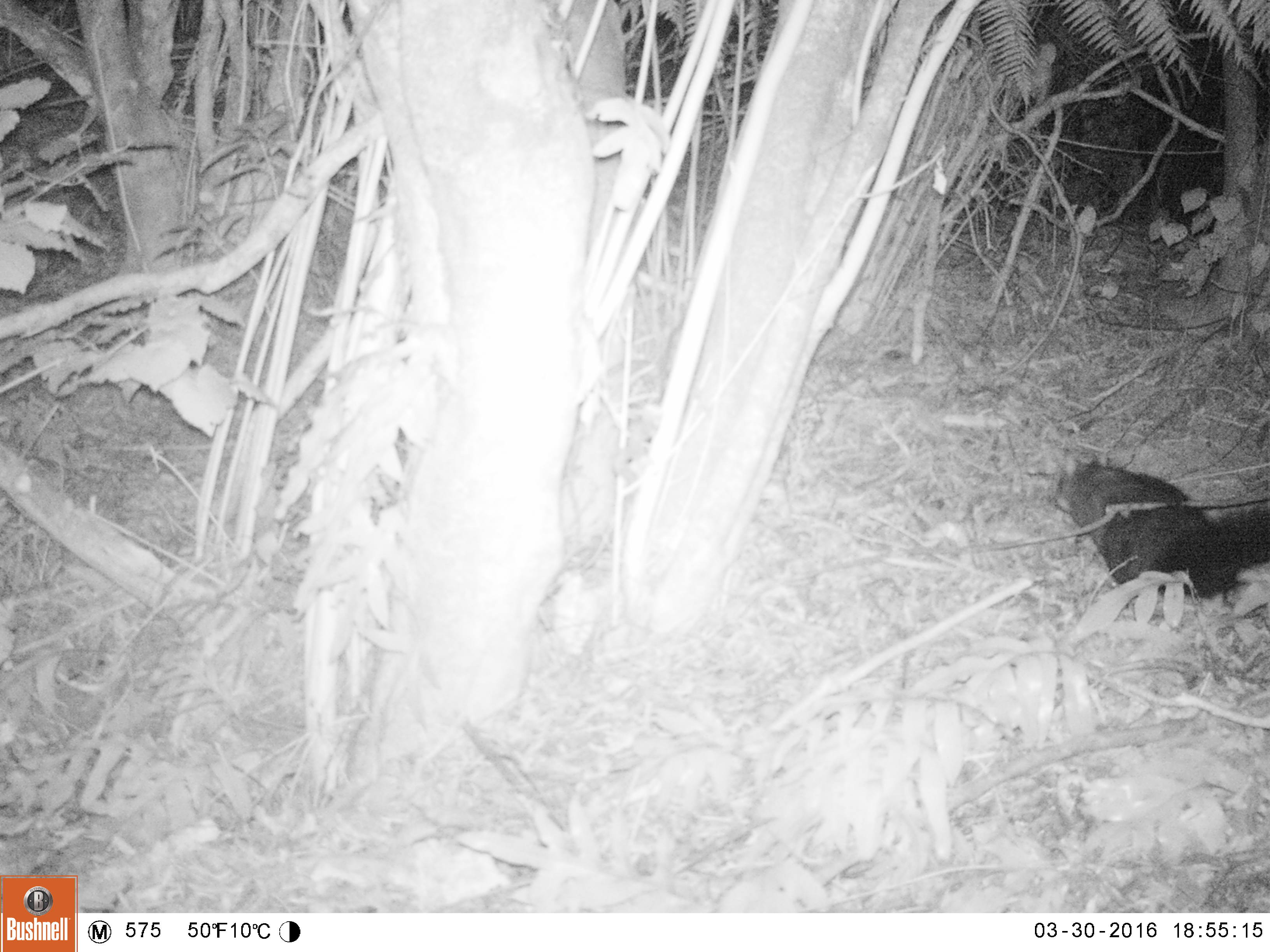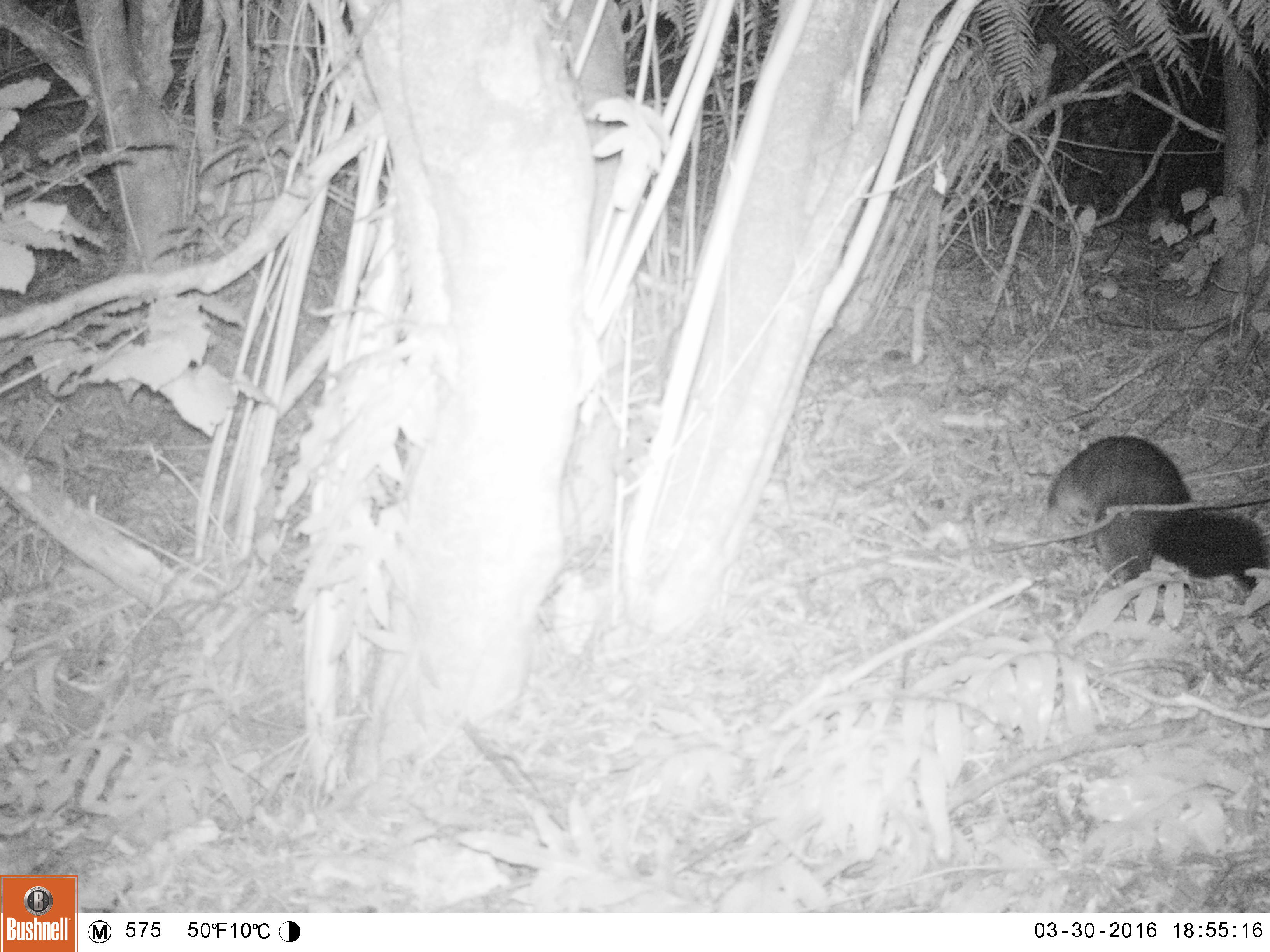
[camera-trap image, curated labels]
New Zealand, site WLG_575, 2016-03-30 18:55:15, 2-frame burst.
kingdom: Animalia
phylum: Chordata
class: Mammalia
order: Diprotodontia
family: Phalangeridae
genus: Trichosurus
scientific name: Trichosurus vulpecula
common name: common brushtail possum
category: possum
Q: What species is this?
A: Possum (common brushtail possum) (Trichosurus vulpecula).